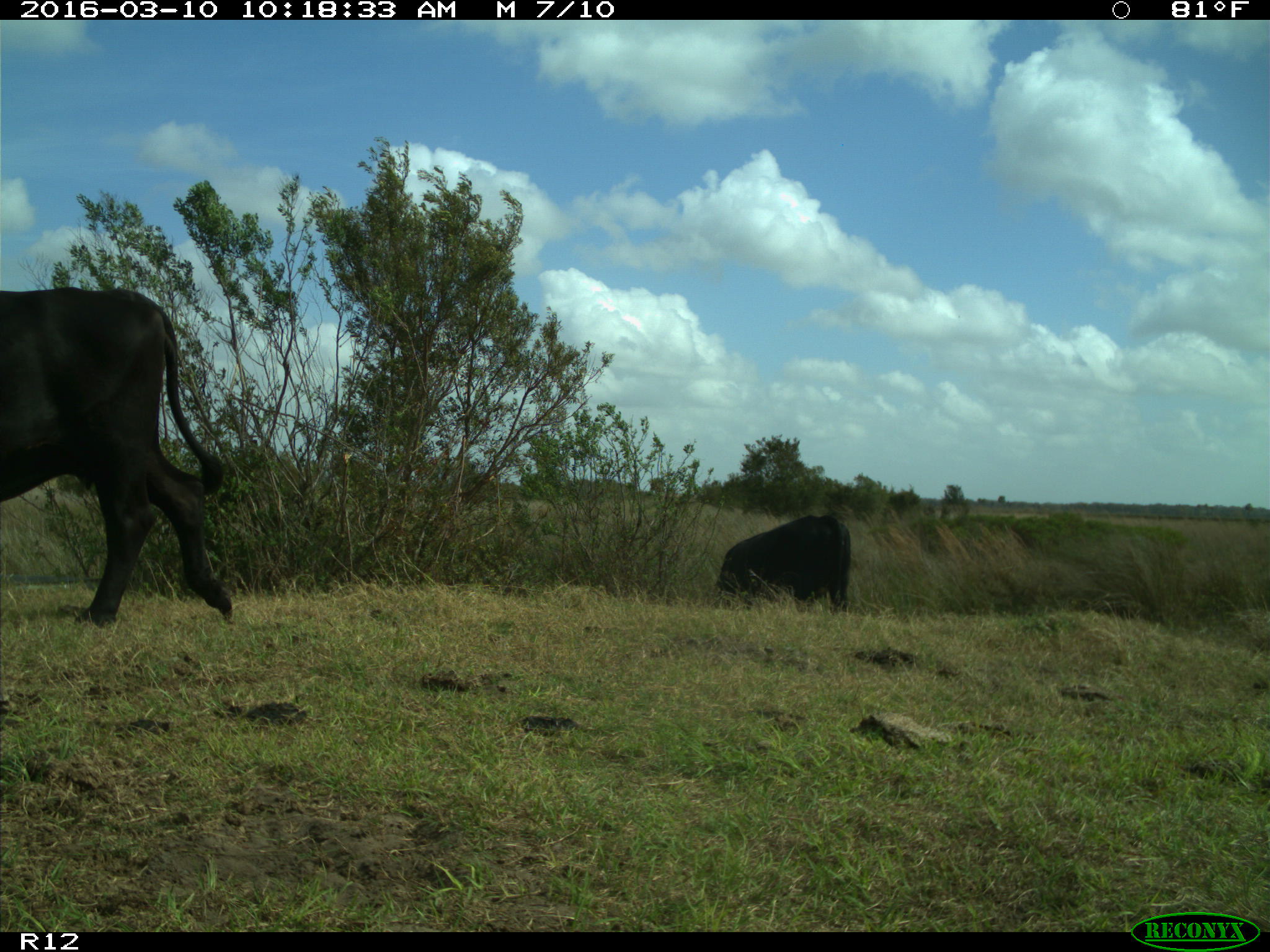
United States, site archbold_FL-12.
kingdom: Animalia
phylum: Chordata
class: Mammalia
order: Artiodactyla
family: Bovidae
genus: Bos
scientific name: Bos taurus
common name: domestic cow